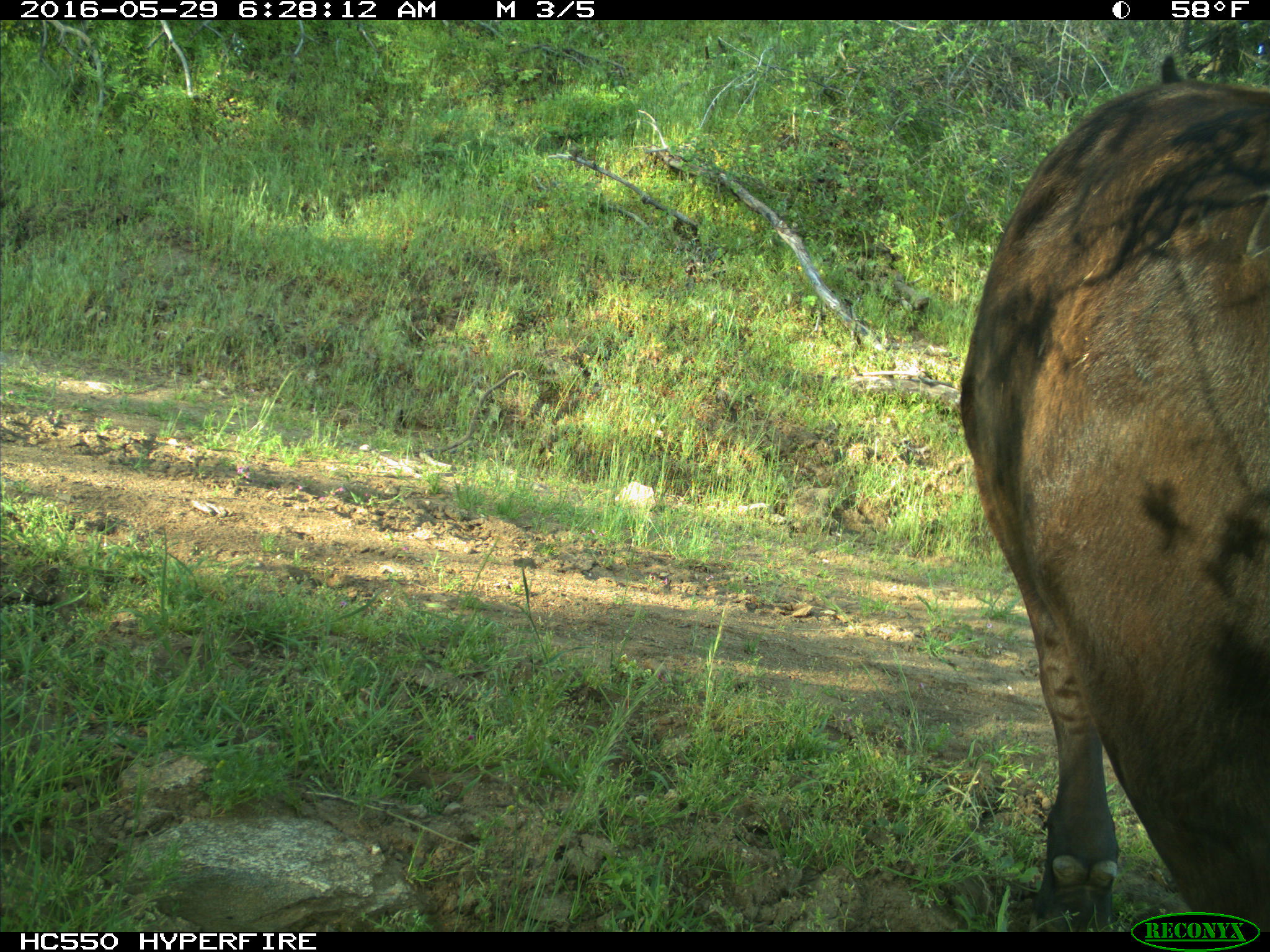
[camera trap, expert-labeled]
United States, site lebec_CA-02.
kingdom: Animalia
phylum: Chordata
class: Mammalia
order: Artiodactyla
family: Bovidae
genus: Bos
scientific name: Bos taurus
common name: domestic cow